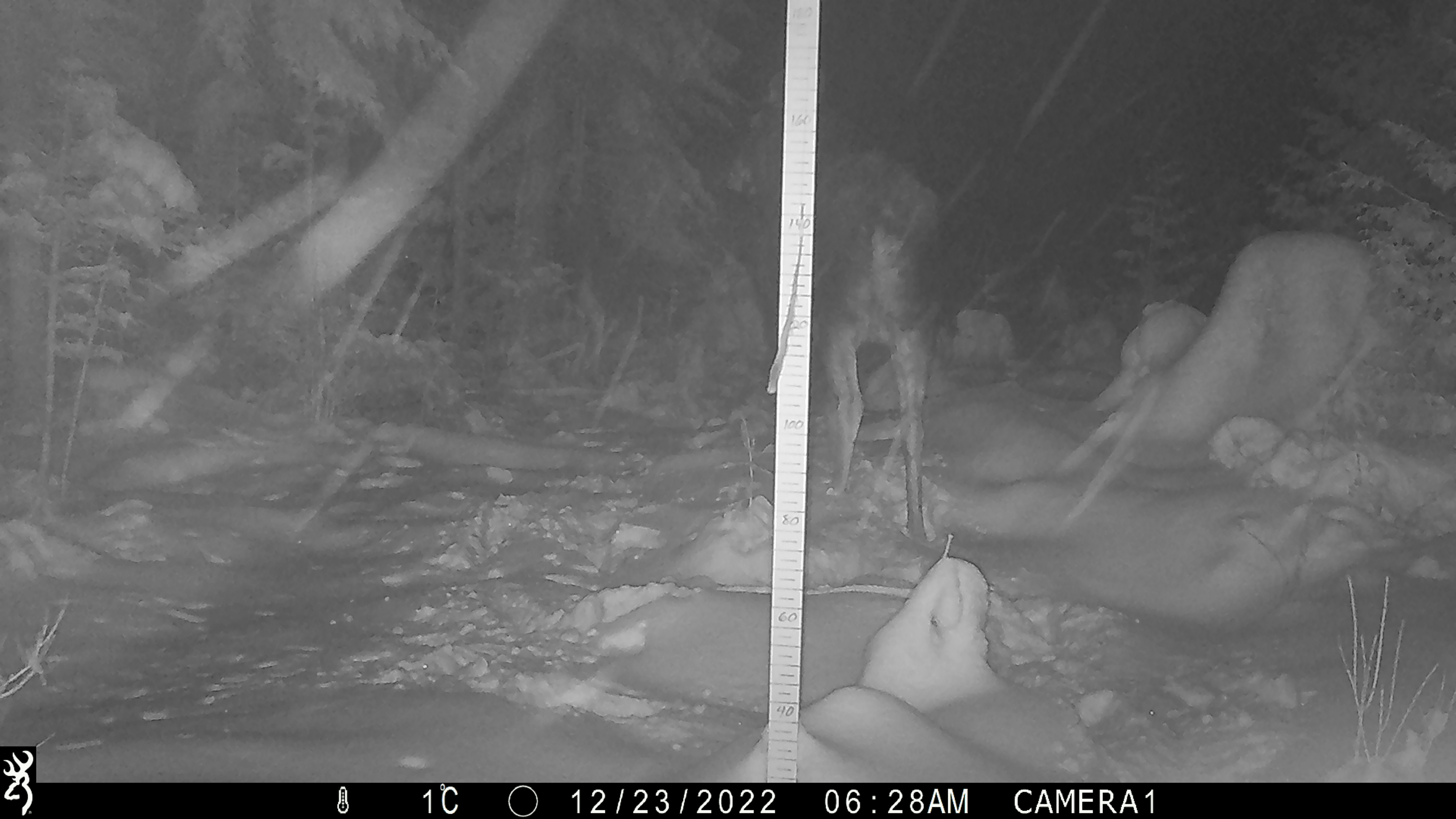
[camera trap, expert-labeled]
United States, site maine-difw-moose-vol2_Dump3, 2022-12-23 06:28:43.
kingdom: Animalia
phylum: Chordata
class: Mammalia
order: Artiodactyla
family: Cervidae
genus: Alces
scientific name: Alces alces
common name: moose